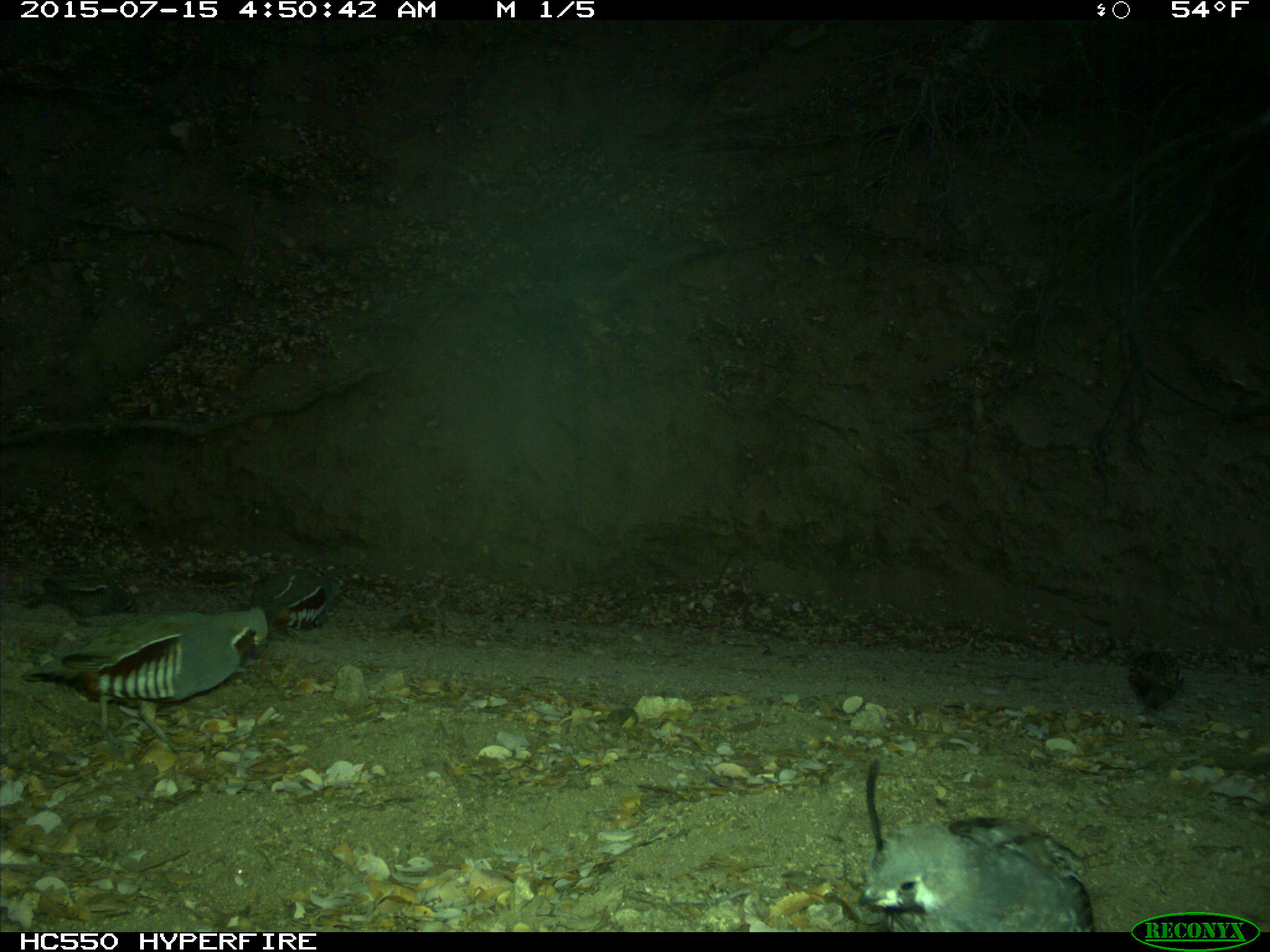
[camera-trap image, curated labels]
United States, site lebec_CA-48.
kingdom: Animalia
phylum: Chordata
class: Aves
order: Galliformes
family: Odontophoridae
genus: Callipepla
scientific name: Callipepla californica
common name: california quail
Callipepla californica (california quail).